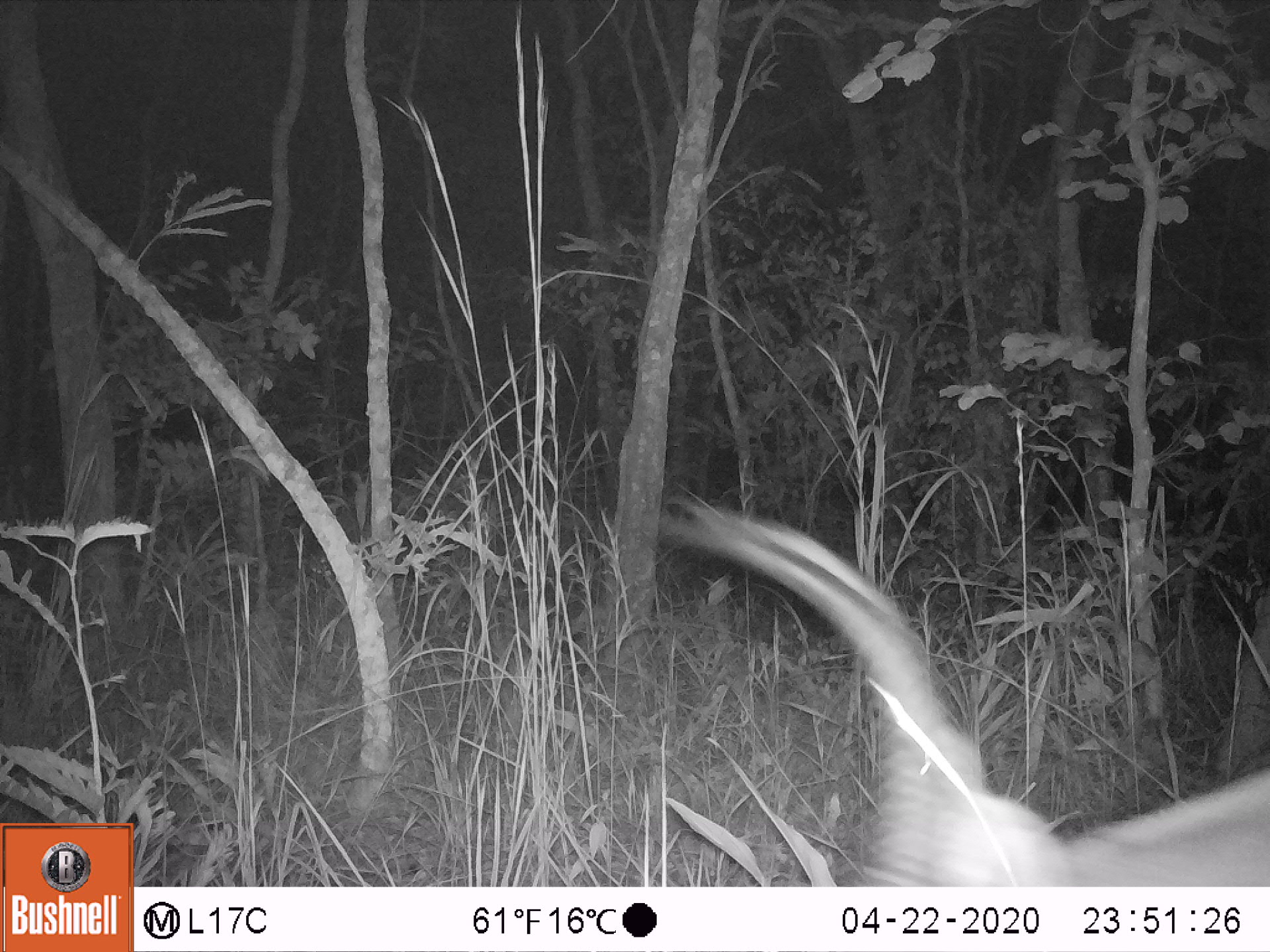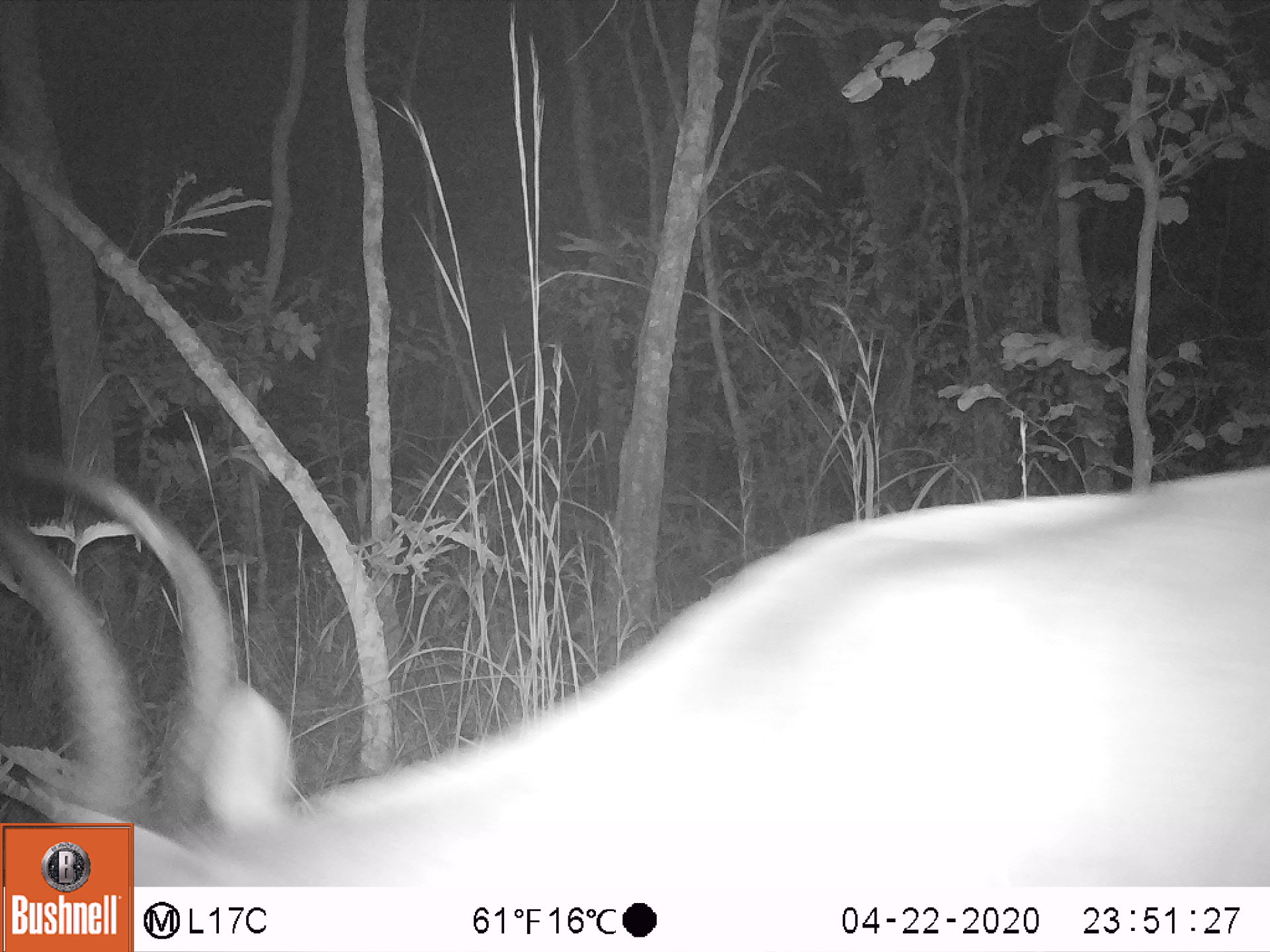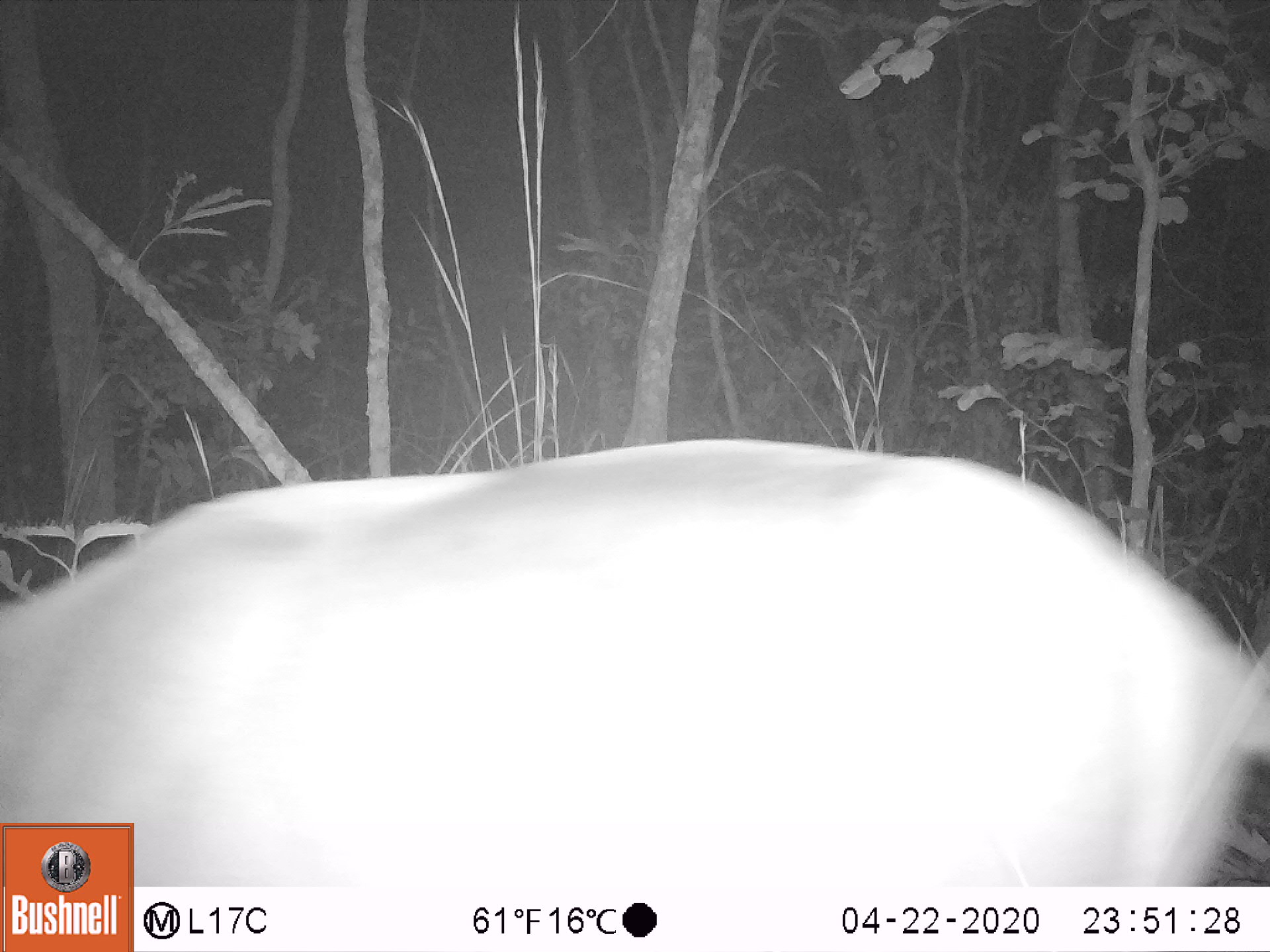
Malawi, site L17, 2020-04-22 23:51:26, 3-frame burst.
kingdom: Animalia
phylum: Chordata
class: Mammalia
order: Artiodactyla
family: Bovidae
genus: Kobus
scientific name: Kobus ellipsiprymnus ellipsiprymnus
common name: common waterbuck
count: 1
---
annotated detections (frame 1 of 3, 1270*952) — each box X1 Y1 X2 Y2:
common waterbuck: 676 496 1266 880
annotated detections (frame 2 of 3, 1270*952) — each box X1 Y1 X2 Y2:
common waterbuck: 138 489 1268 882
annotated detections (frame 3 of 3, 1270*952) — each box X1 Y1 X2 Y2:
common waterbuck: 133 419 1255 882